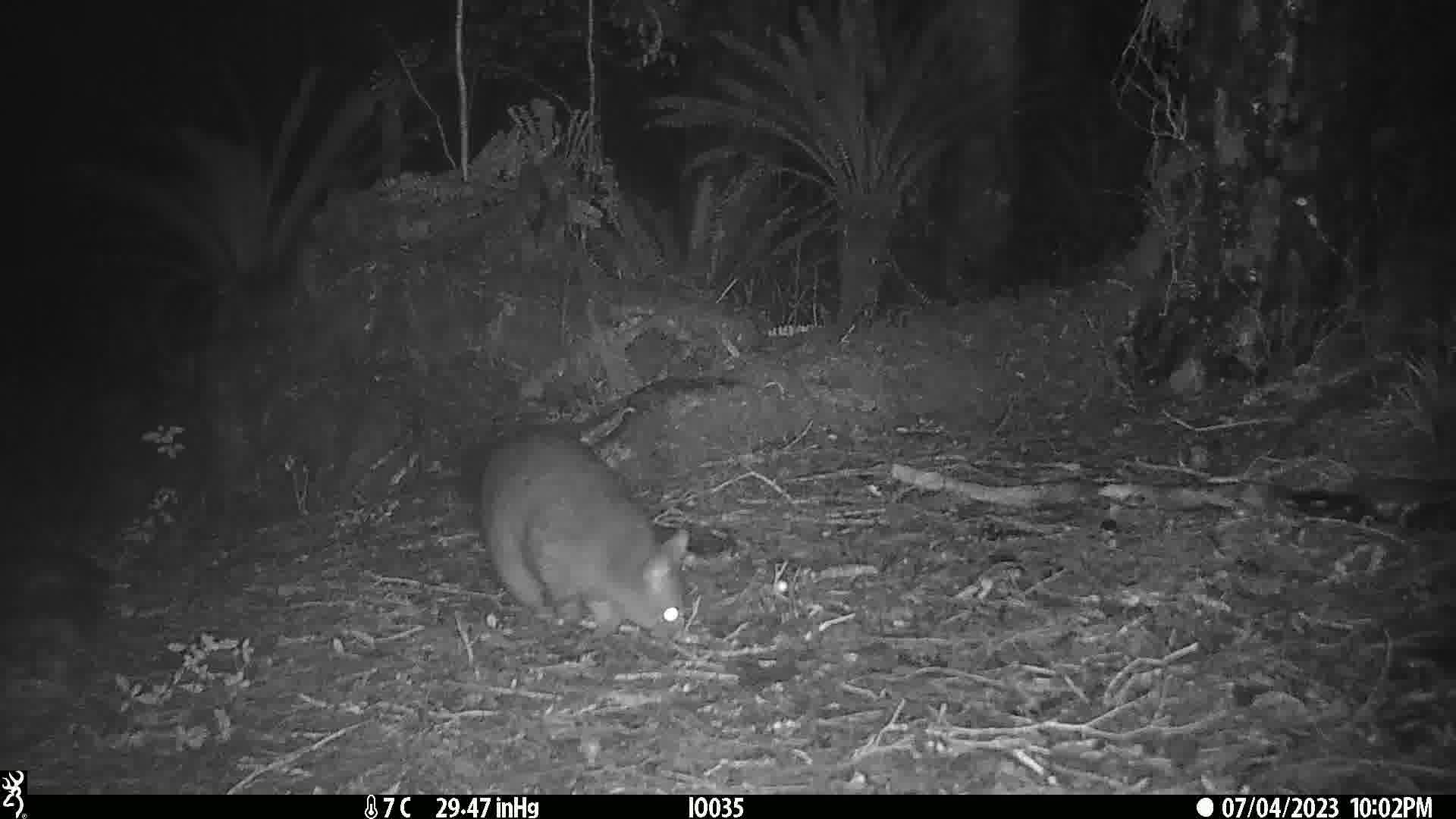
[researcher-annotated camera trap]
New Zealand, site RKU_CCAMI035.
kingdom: Animalia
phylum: Chordata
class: Mammalia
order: Diprotodontia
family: Phalangeridae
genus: Trichosurus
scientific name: Trichosurus vulpecula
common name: common brushtail possum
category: possum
Possum (common brushtail possum) (Trichosurus vulpecula).